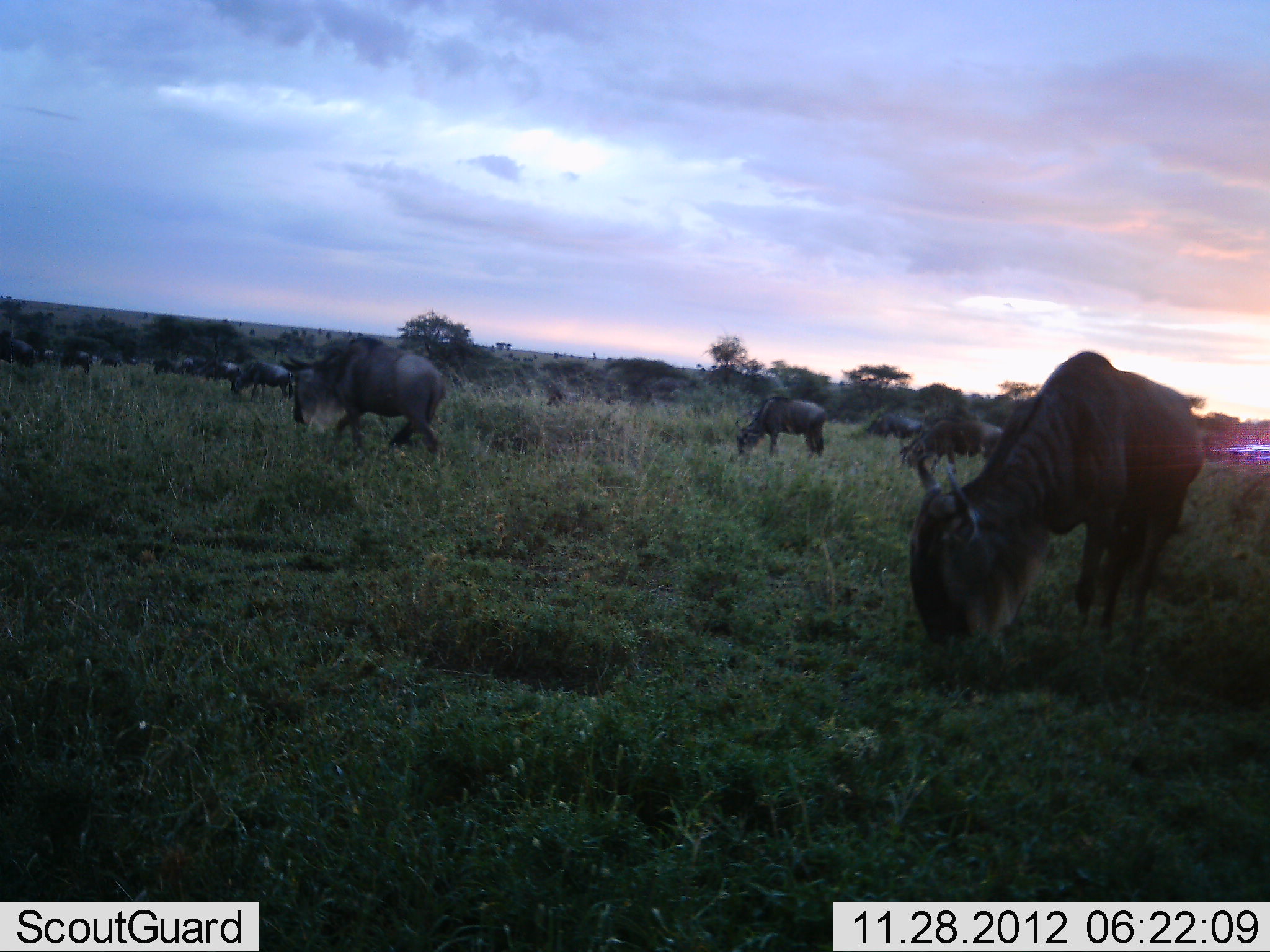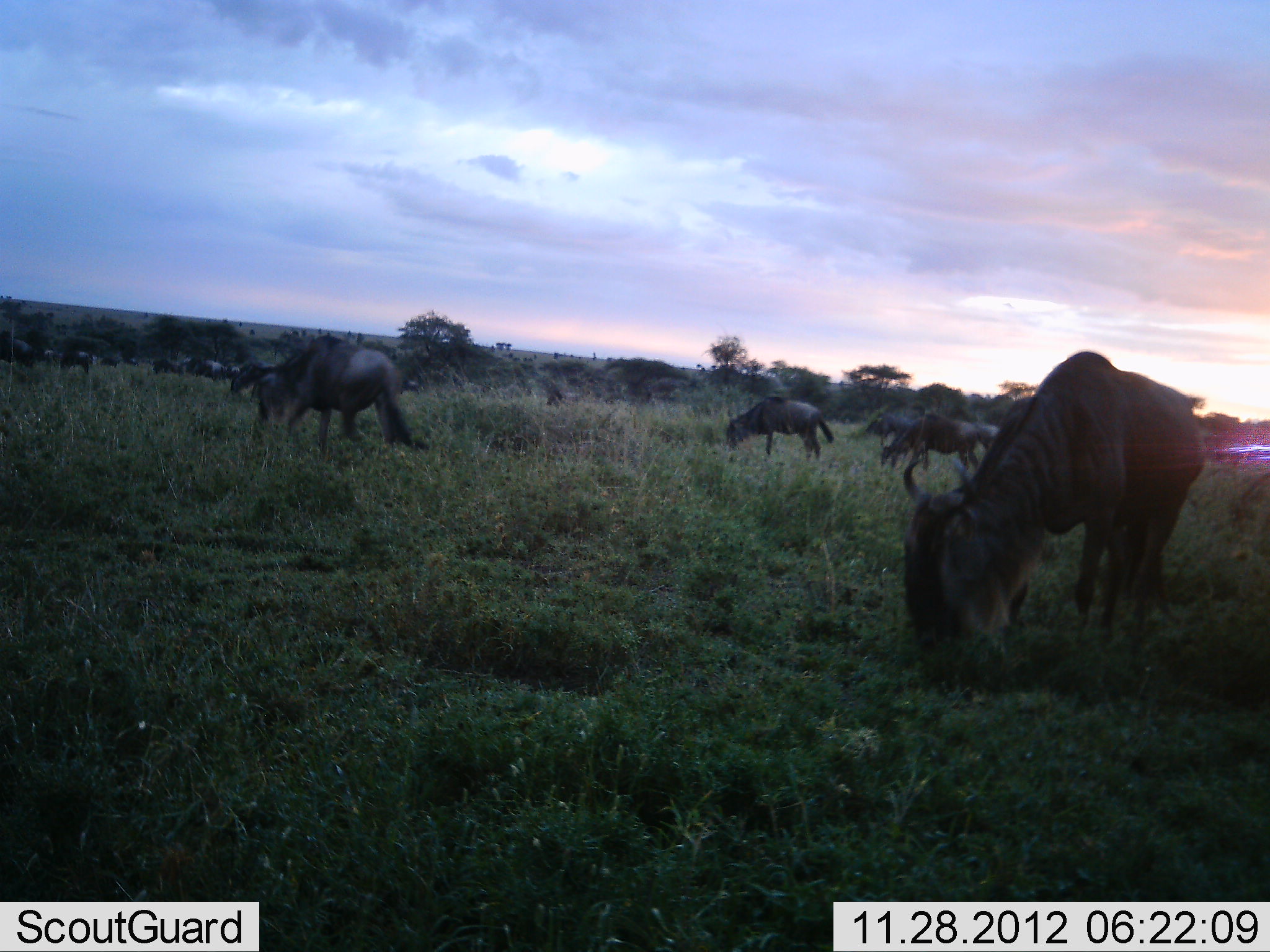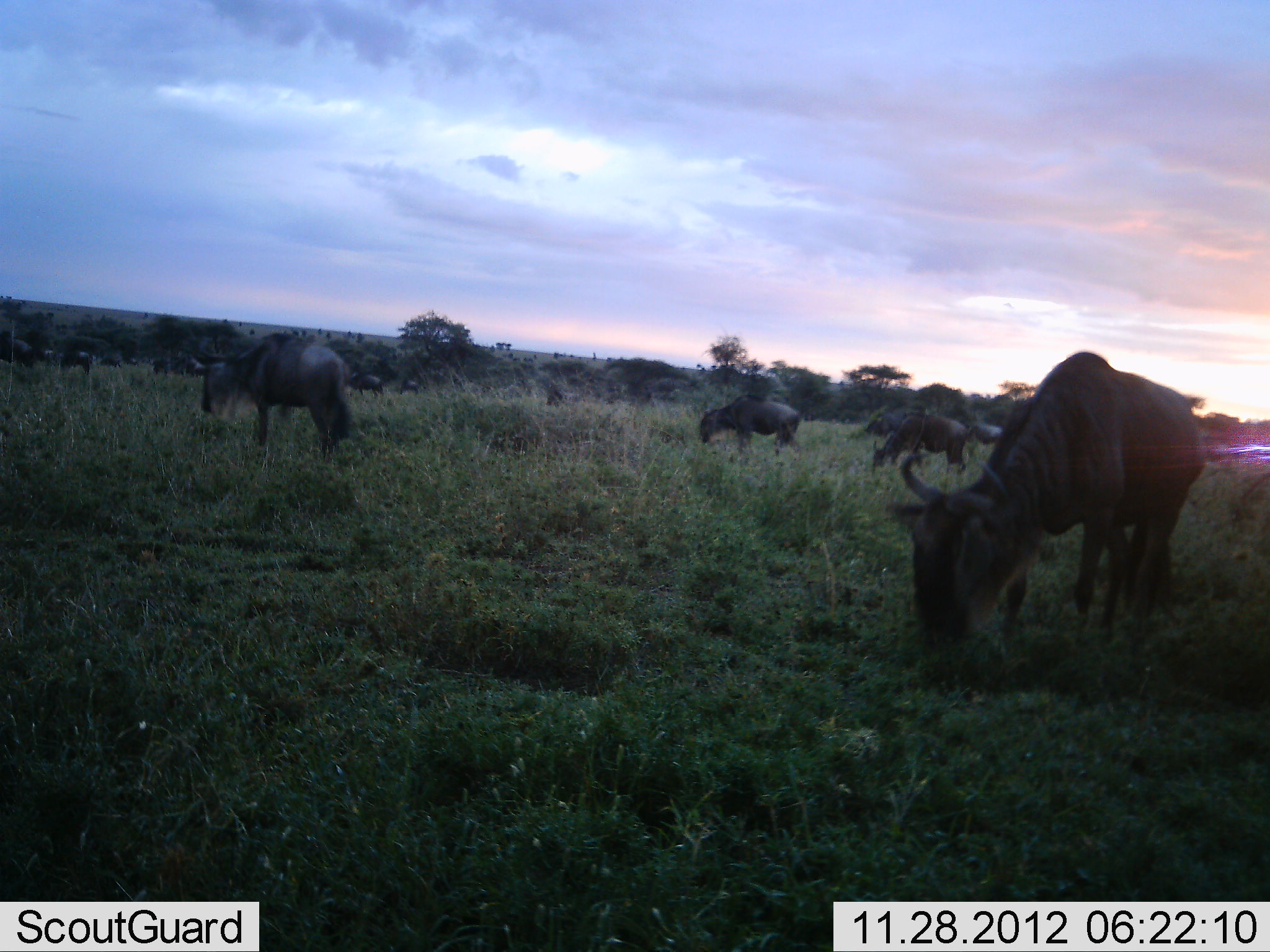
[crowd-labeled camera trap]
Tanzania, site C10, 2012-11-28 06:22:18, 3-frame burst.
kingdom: Animalia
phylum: Chordata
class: Mammalia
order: Artiodactyla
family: Bovidae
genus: Connochaetes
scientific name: Connochaetes taurinus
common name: blue wildebeest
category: wildebeest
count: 11-50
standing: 20%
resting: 0%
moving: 50%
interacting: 0%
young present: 0%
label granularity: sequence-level